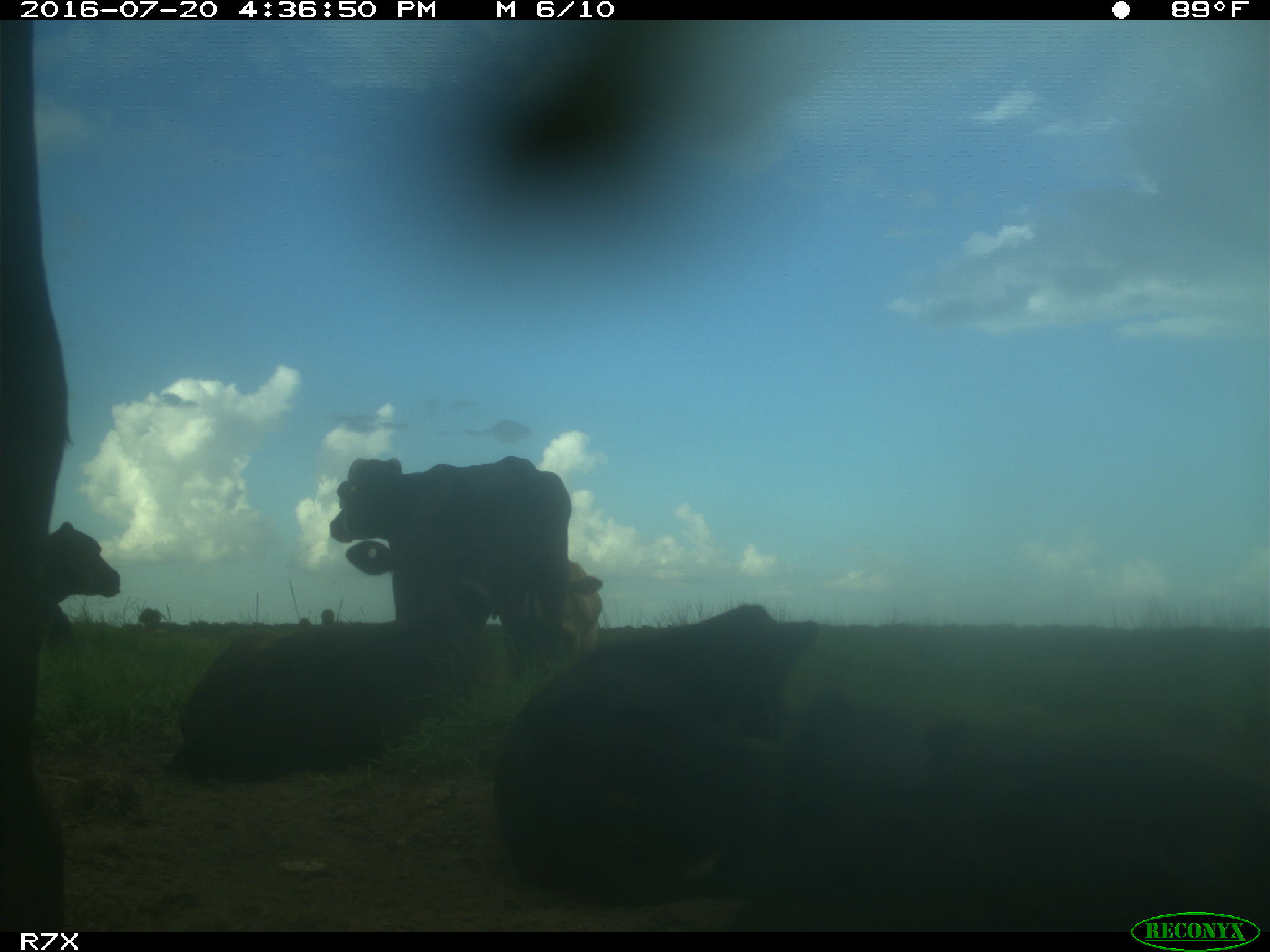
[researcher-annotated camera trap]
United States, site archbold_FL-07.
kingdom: Animalia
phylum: Chordata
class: Mammalia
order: Artiodactyla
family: Bovidae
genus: Bos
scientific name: Bos taurus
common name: domestic cow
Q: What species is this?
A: Bos taurus (domestic cow).